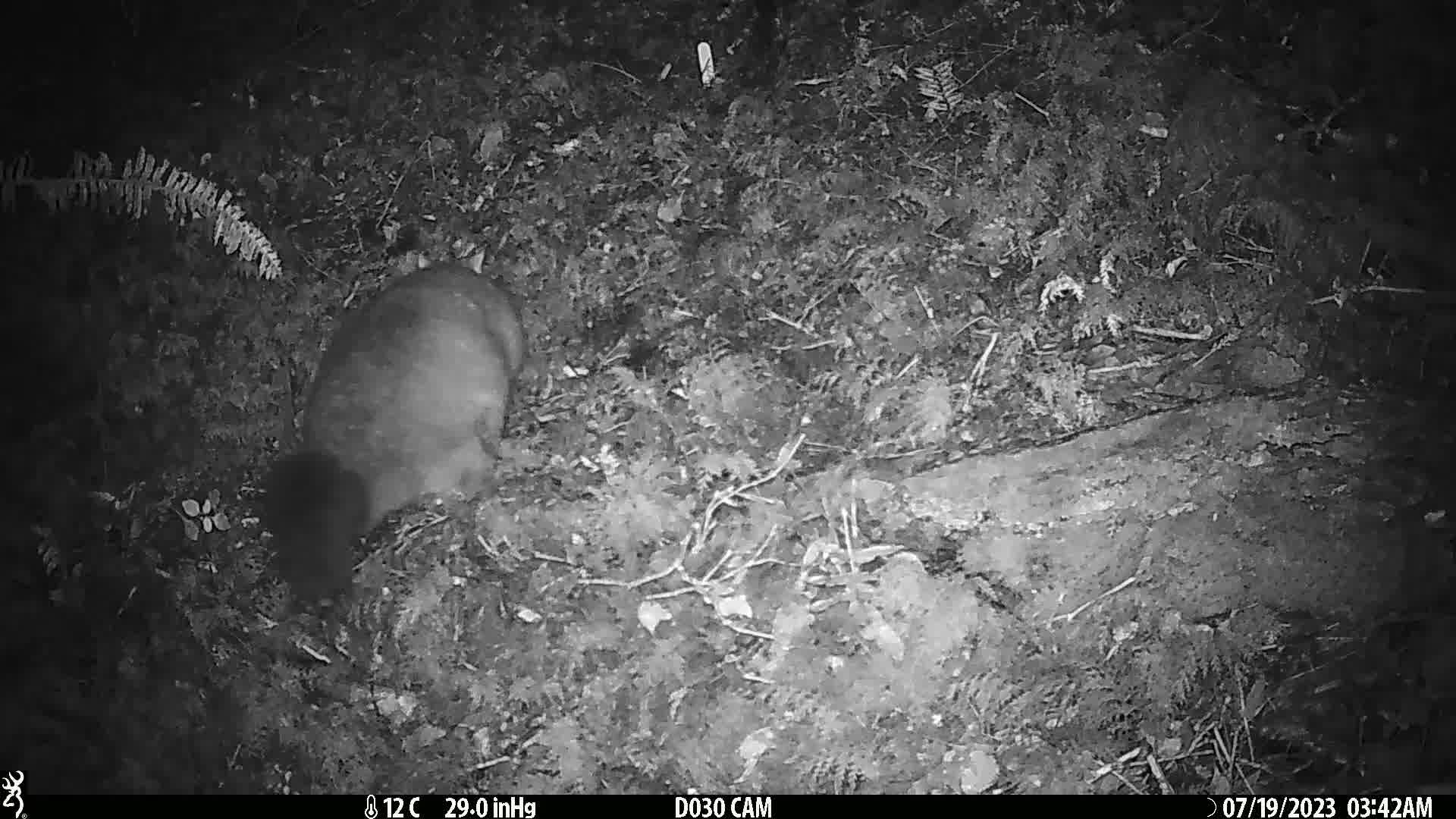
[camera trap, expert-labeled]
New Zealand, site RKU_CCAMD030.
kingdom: Animalia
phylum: Chordata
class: Mammalia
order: Diprotodontia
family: Phalangeridae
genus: Trichosurus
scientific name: Trichosurus vulpecula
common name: common brushtail possum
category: possum